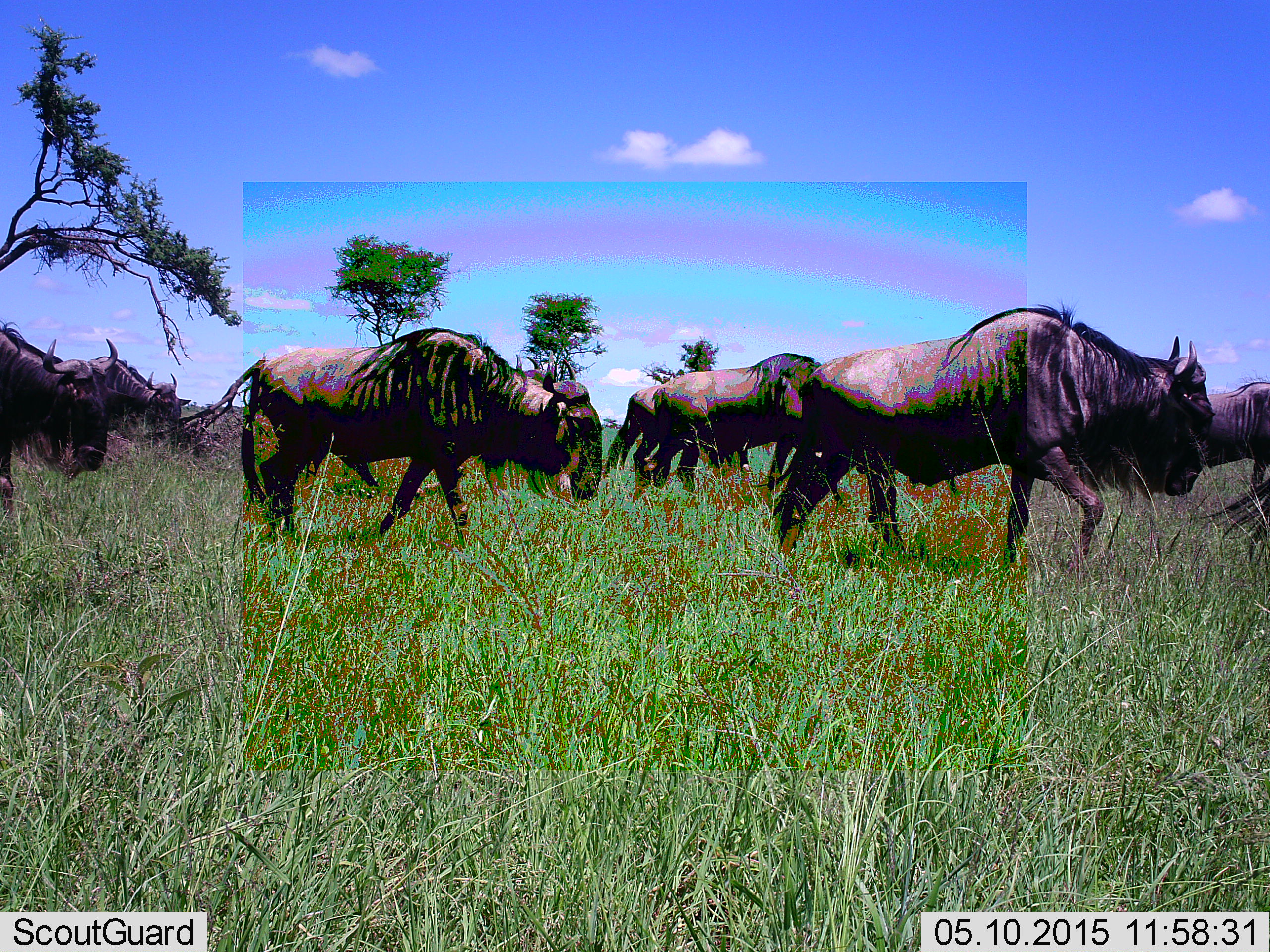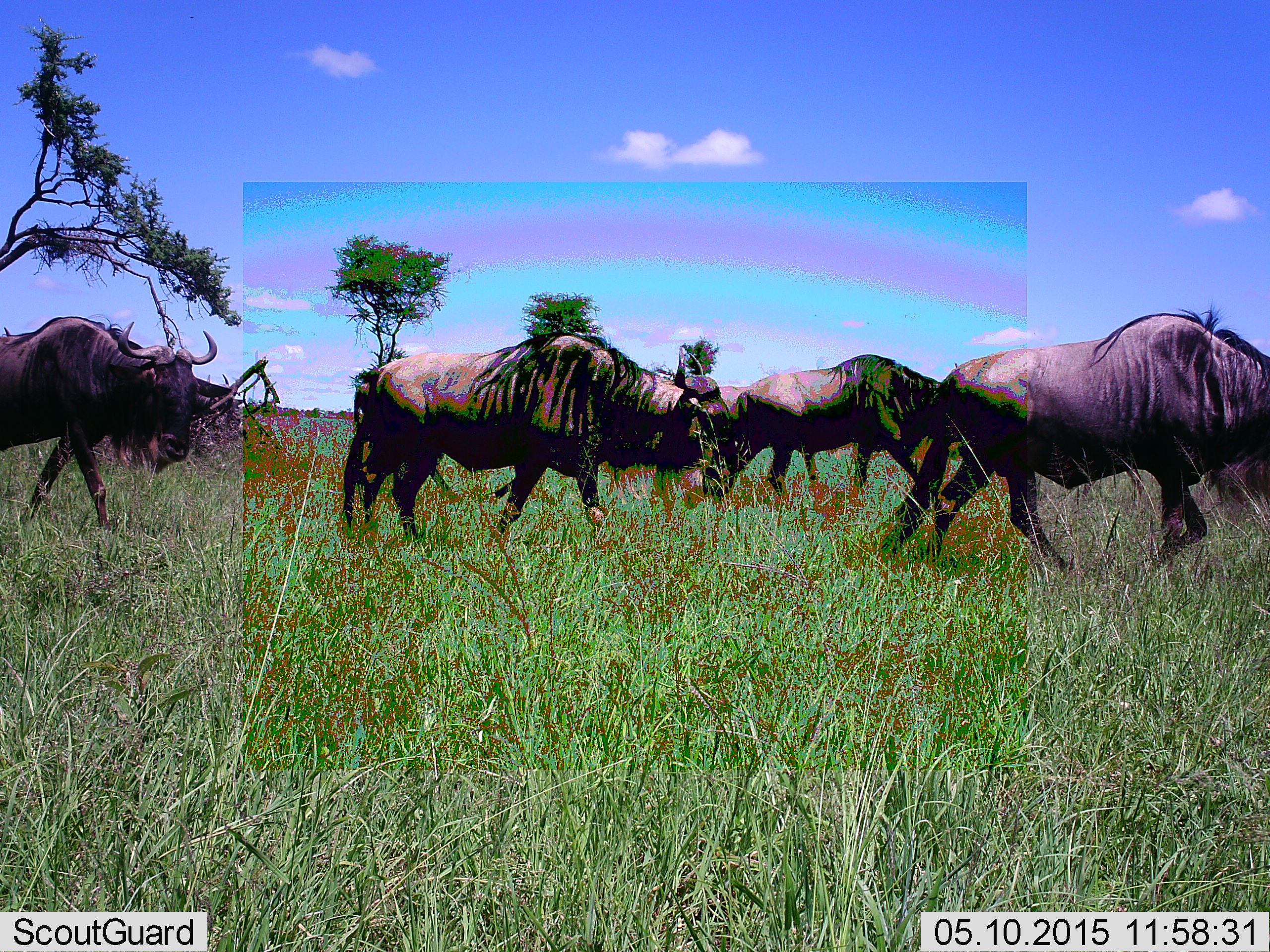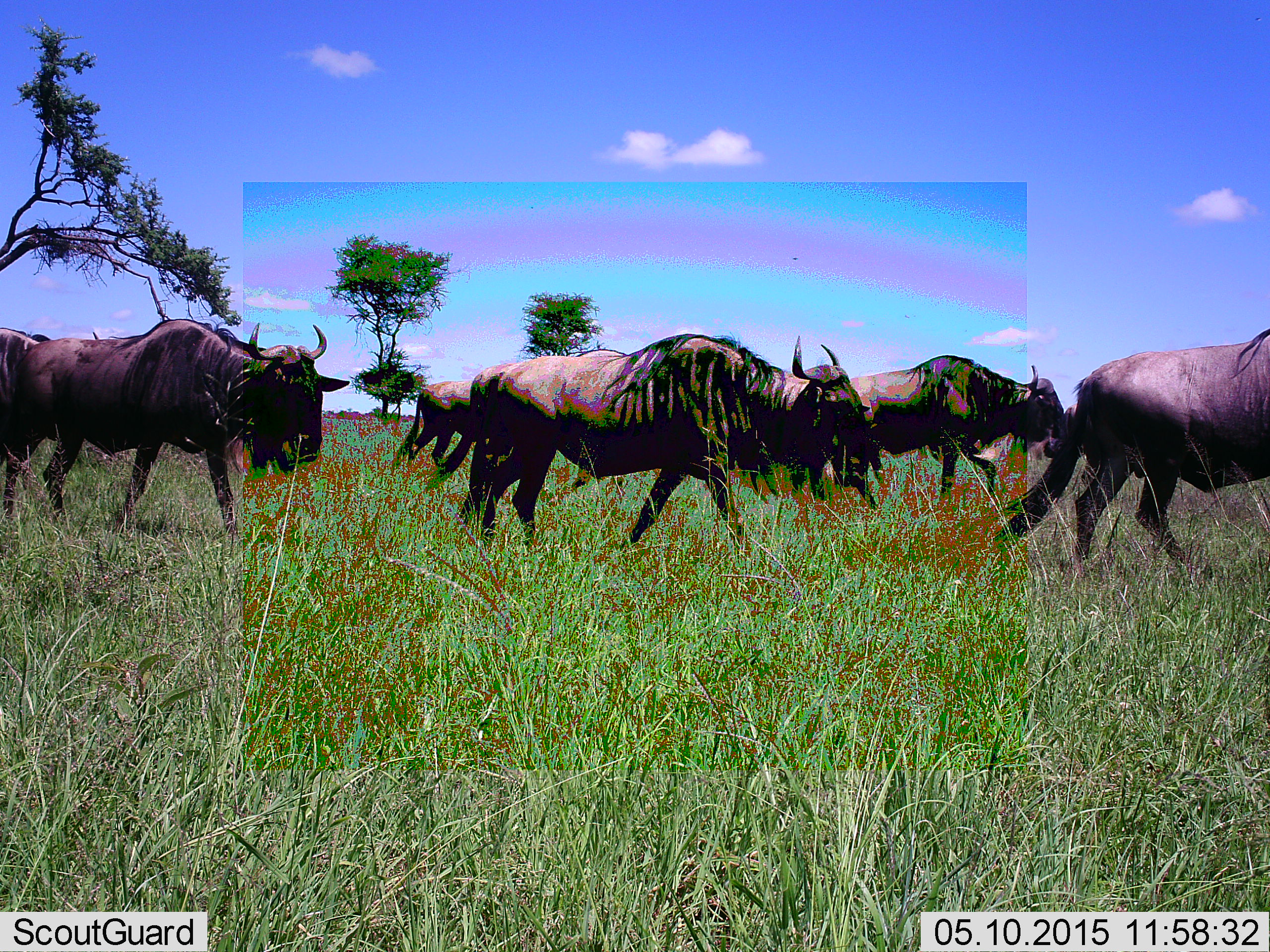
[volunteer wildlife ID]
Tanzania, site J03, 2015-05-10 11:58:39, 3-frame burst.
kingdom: Animalia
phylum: Chordata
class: Mammalia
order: Artiodactyla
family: Bovidae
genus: Connochaetes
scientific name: Connochaetes taurinus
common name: blue wildebeest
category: wildebeest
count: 5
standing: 0%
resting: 0%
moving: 100%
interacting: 0%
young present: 0%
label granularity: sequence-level